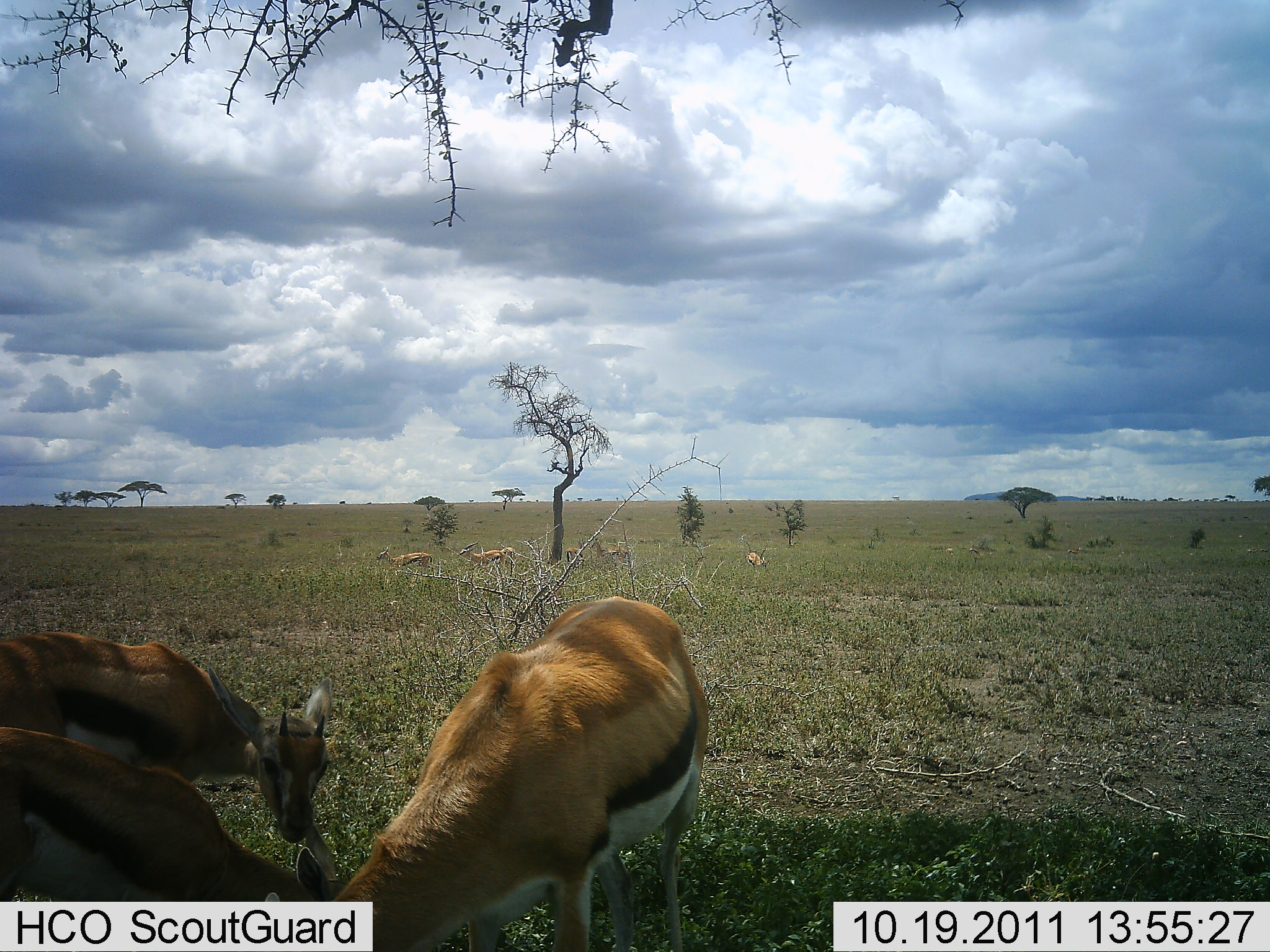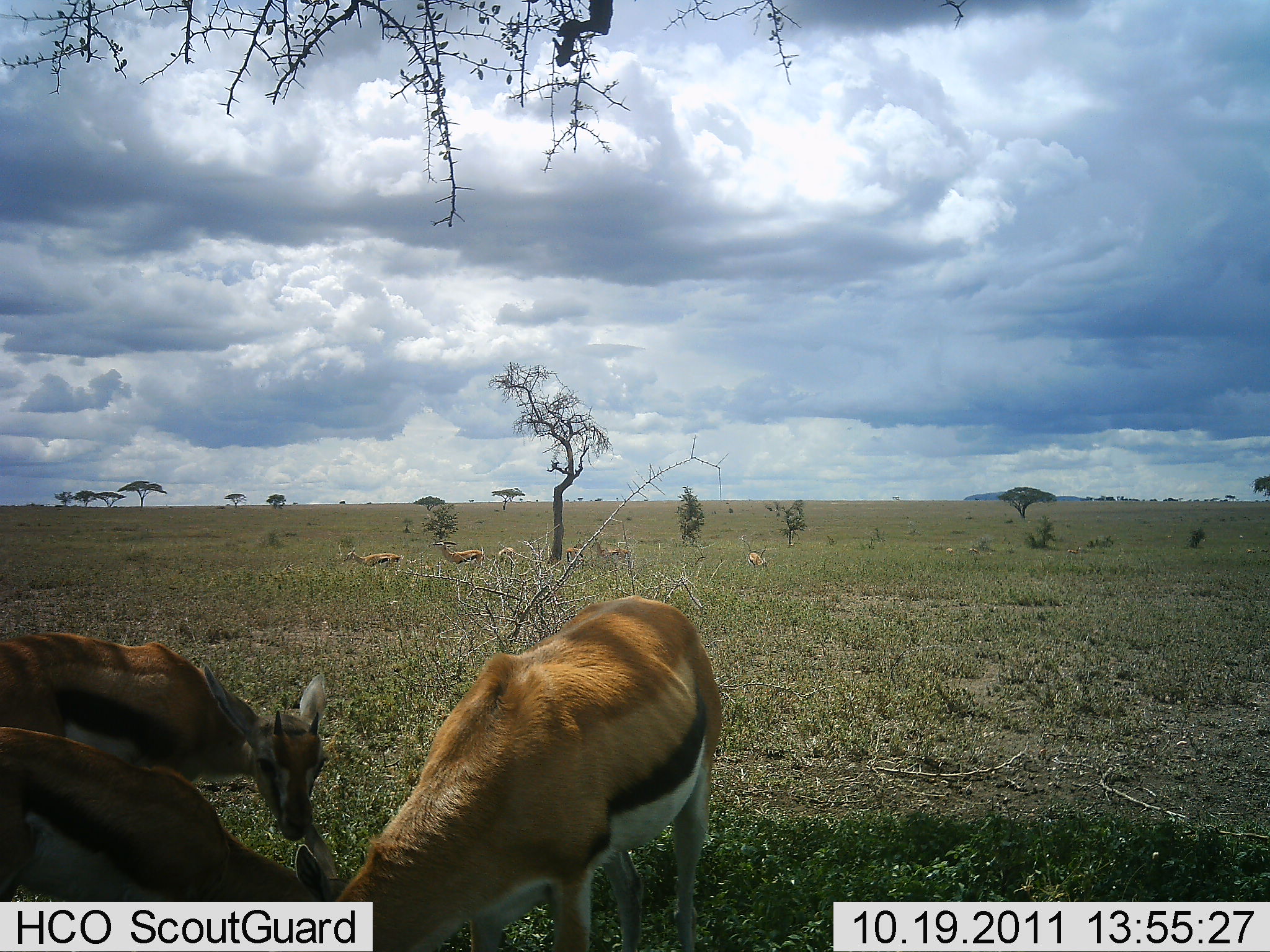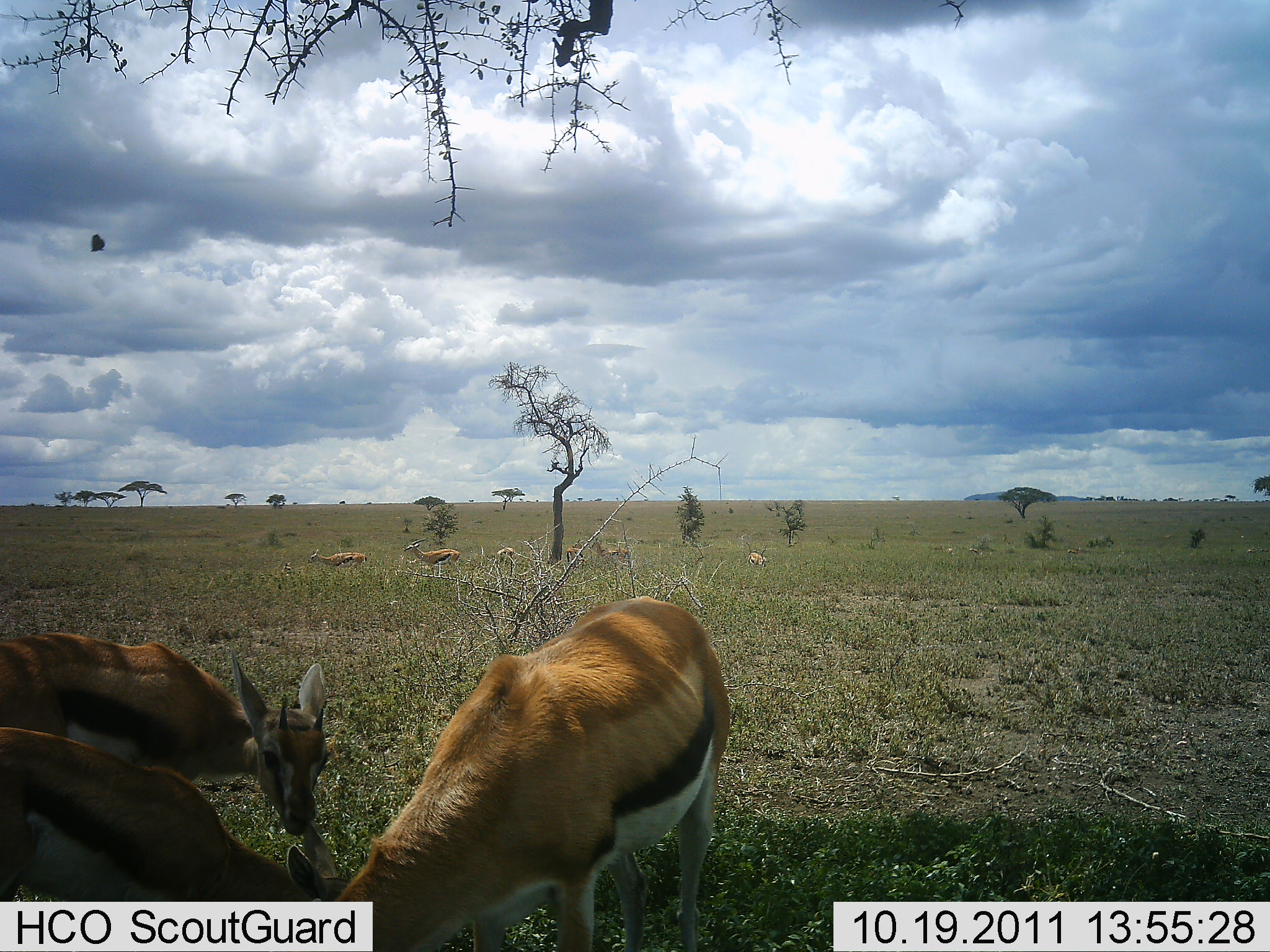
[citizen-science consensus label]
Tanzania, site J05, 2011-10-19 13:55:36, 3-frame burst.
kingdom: Animalia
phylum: Chordata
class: Mammalia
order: Artiodactyla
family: Bovidae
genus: Eudorcas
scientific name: Eudorcas thomsonii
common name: thomson's gazelle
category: gazellethomsons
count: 9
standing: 50%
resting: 20%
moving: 80%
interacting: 20%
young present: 30%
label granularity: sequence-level